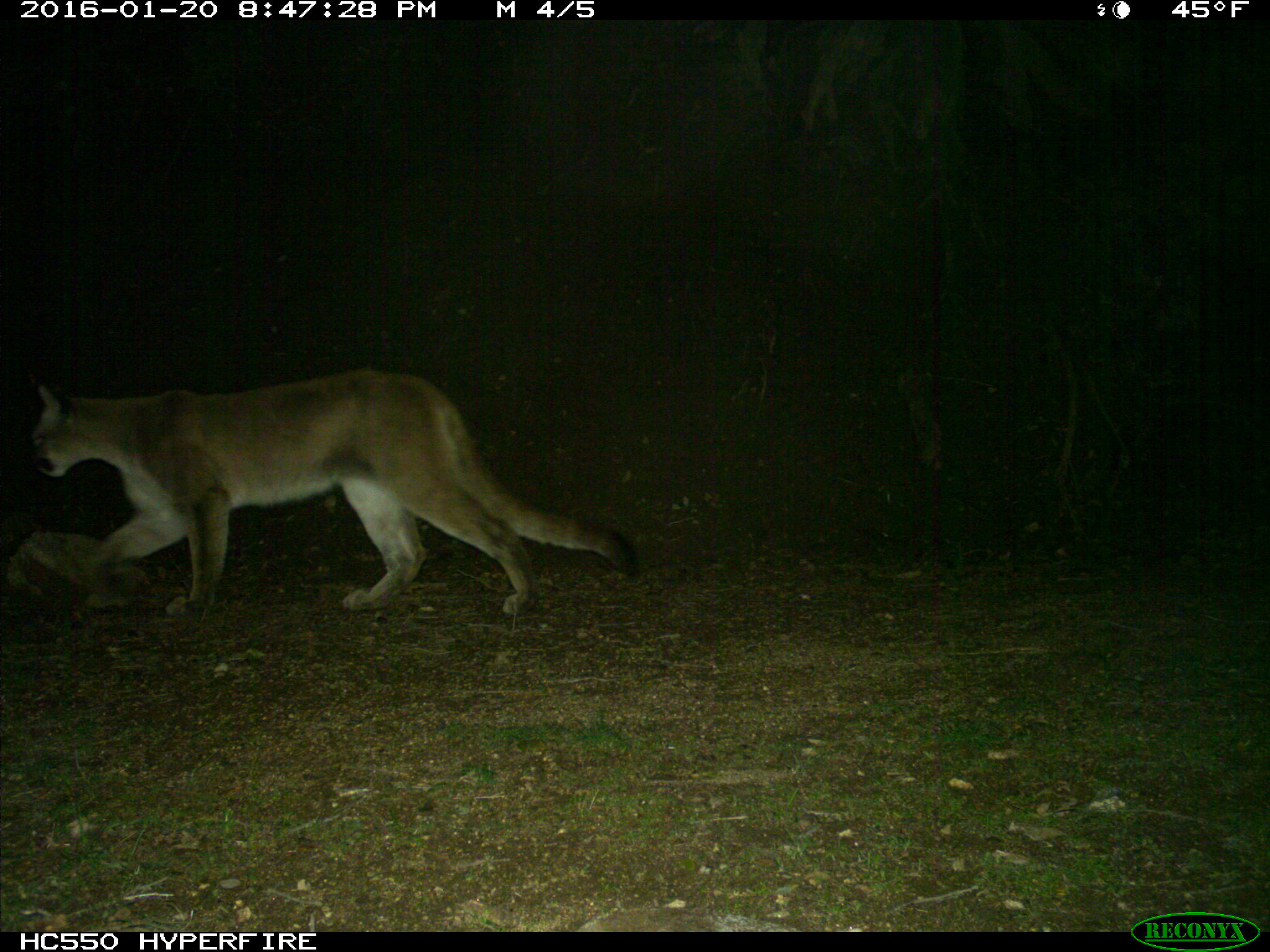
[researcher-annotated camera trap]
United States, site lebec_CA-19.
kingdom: Animalia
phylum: Chordata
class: Mammalia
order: Carnivora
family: Felidae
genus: Puma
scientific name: Puma concolor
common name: mountain lion